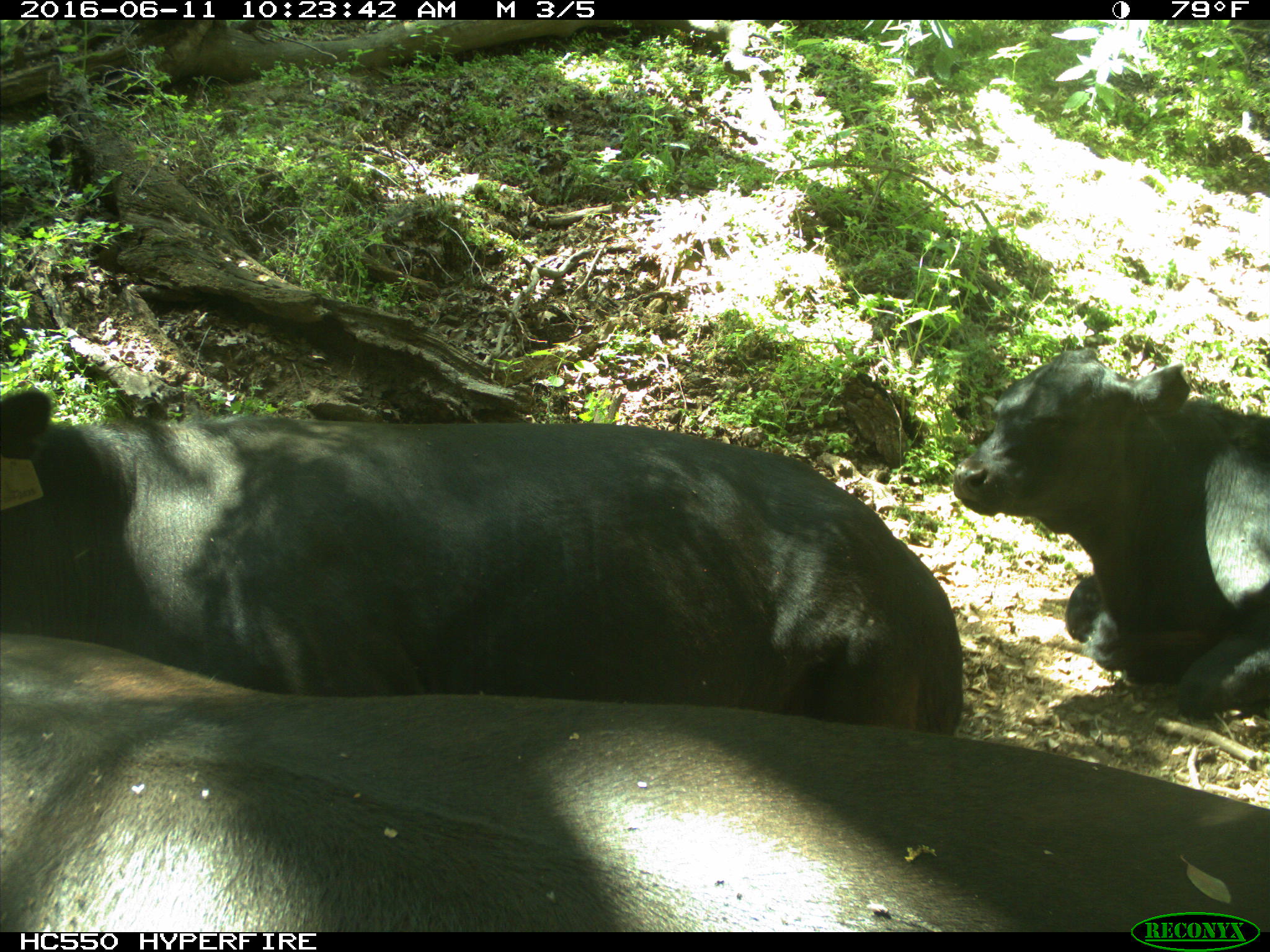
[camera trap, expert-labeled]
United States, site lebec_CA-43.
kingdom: Animalia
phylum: Chordata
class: Mammalia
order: Artiodactyla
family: Bovidae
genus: Bos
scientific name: Bos taurus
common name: domestic cow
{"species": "Bos taurus (domestic cow)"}